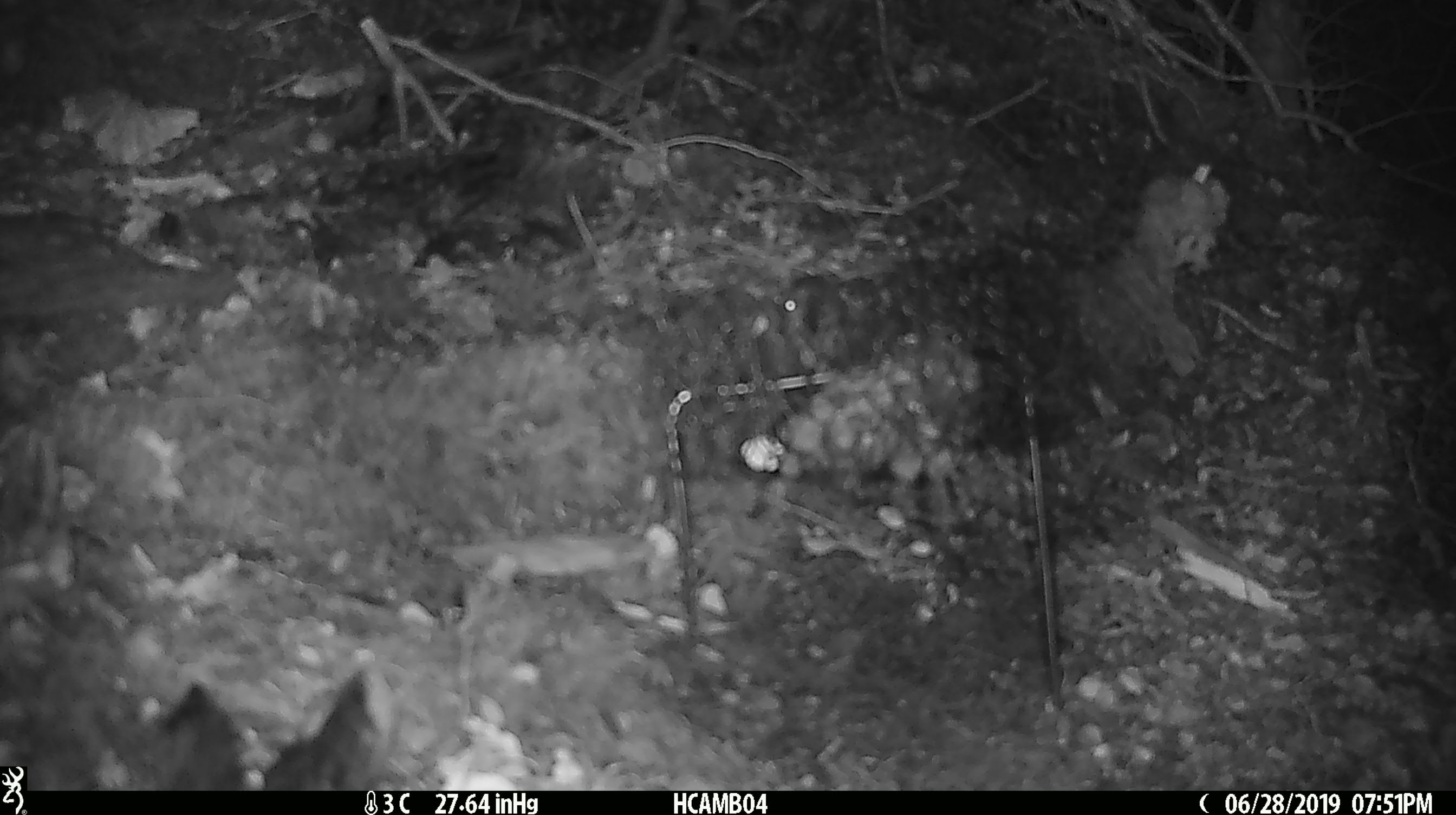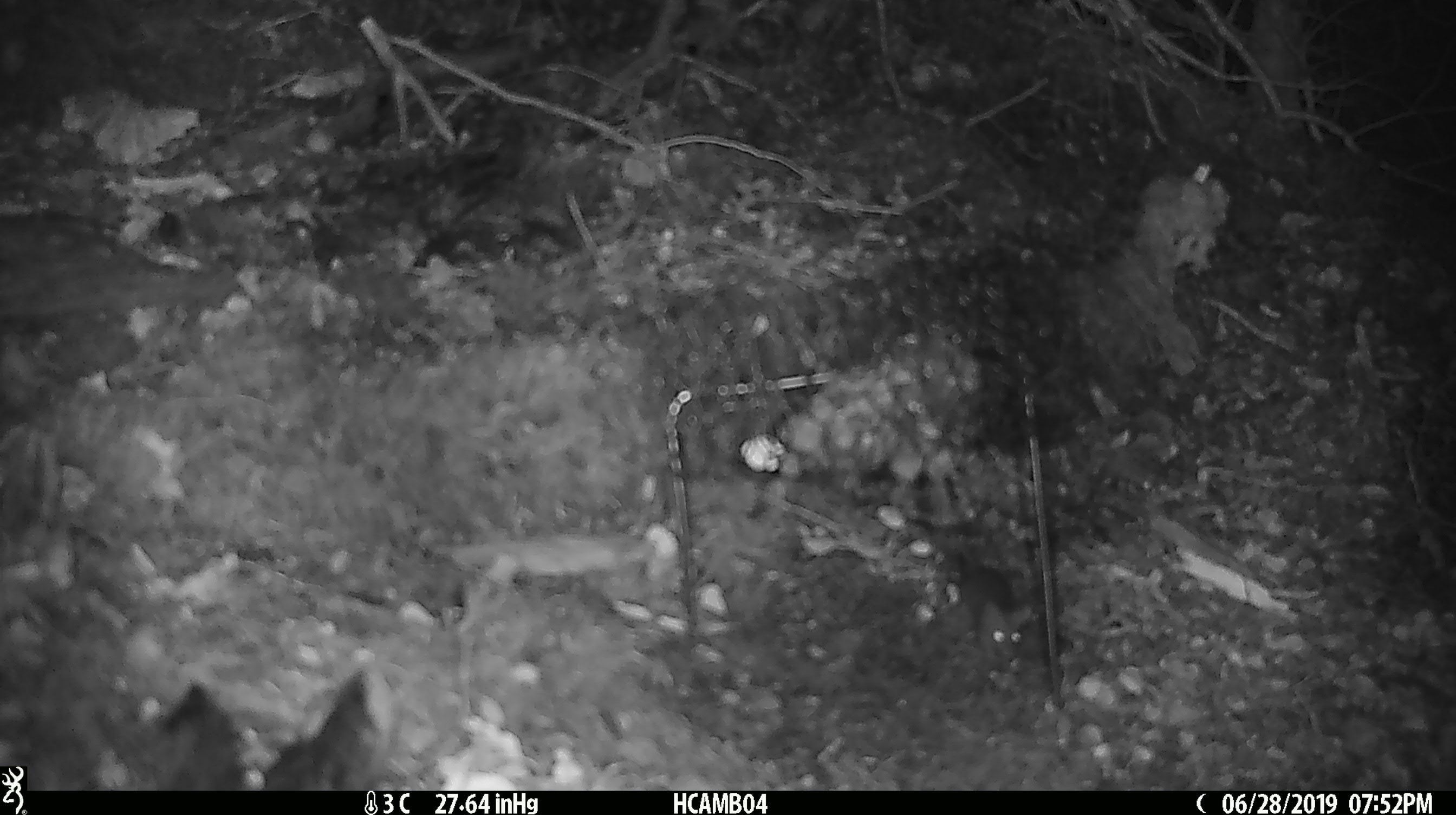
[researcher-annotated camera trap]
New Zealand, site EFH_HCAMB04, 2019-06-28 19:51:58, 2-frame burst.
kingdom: Animalia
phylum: Chordata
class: Mammalia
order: Rodentia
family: Muridae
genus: Mus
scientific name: Mus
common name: mouse